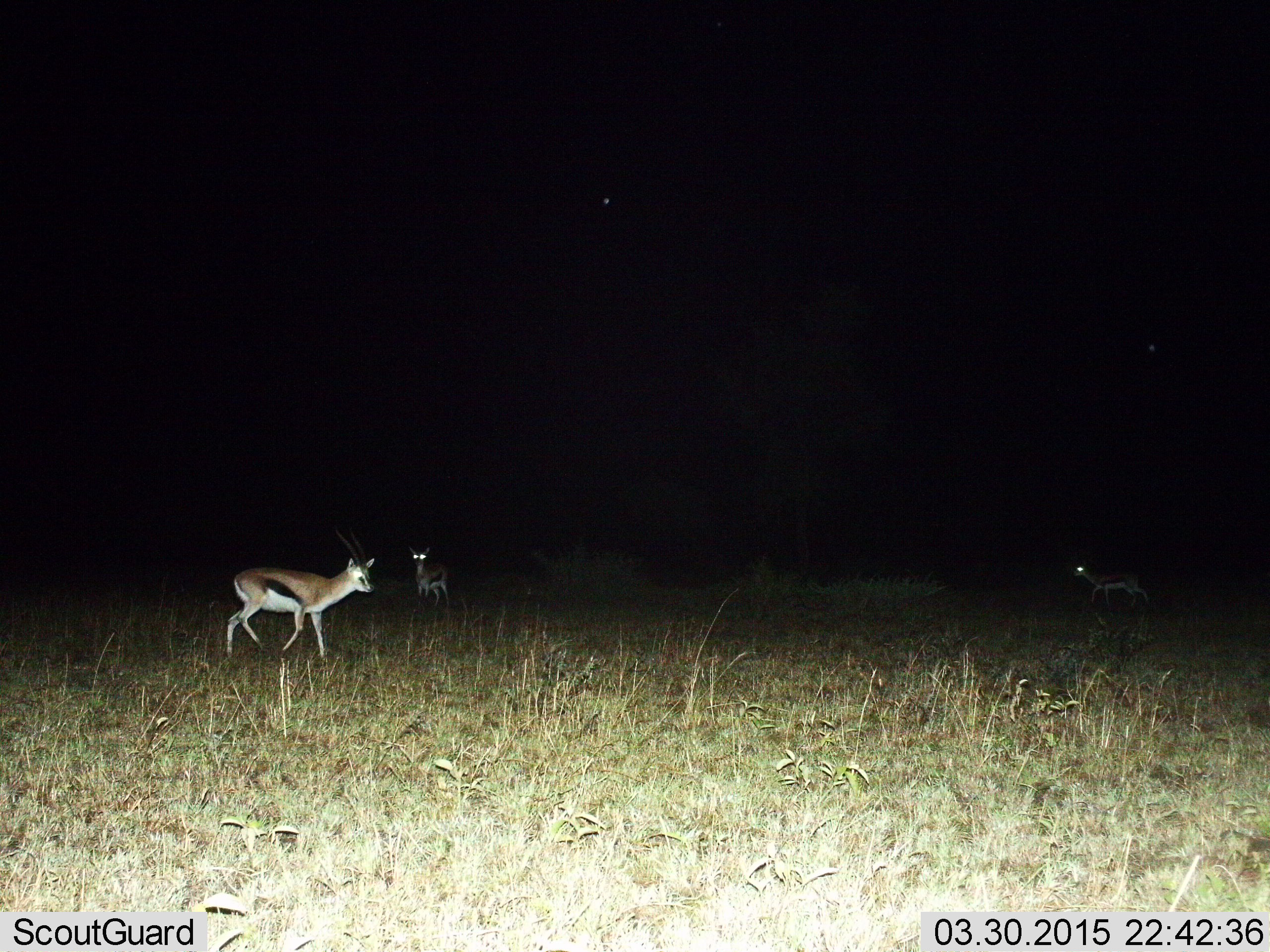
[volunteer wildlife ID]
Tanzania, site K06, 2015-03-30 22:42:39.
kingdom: Animalia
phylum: Chordata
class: Mammalia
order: Artiodactyla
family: Bovidae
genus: Eudorcas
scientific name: Eudorcas thomsonii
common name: thomson's gazelle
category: gazellethomsons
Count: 3.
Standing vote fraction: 90%.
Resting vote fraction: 10%.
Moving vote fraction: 80%.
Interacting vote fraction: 0%.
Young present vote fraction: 0%.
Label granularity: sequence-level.